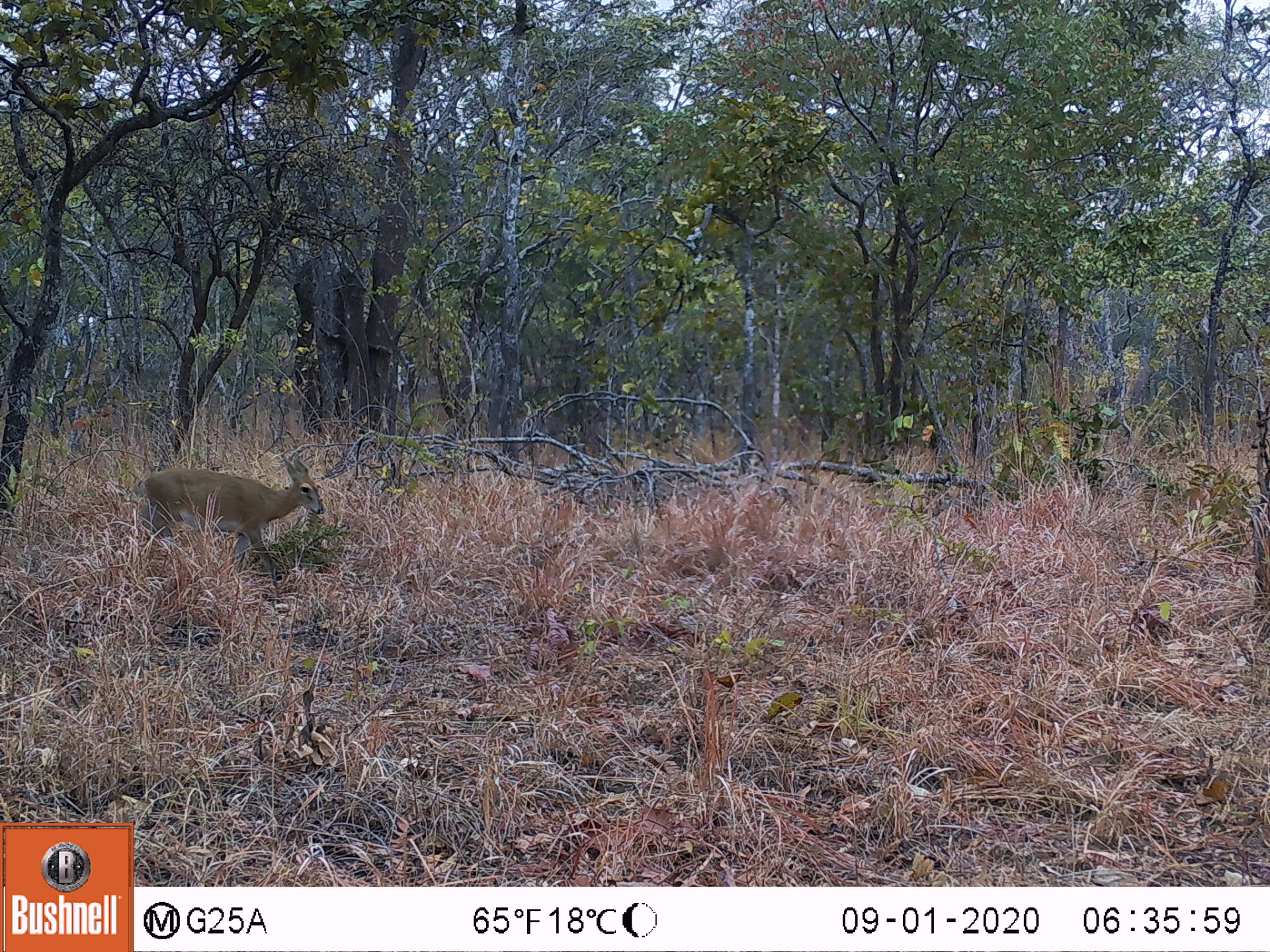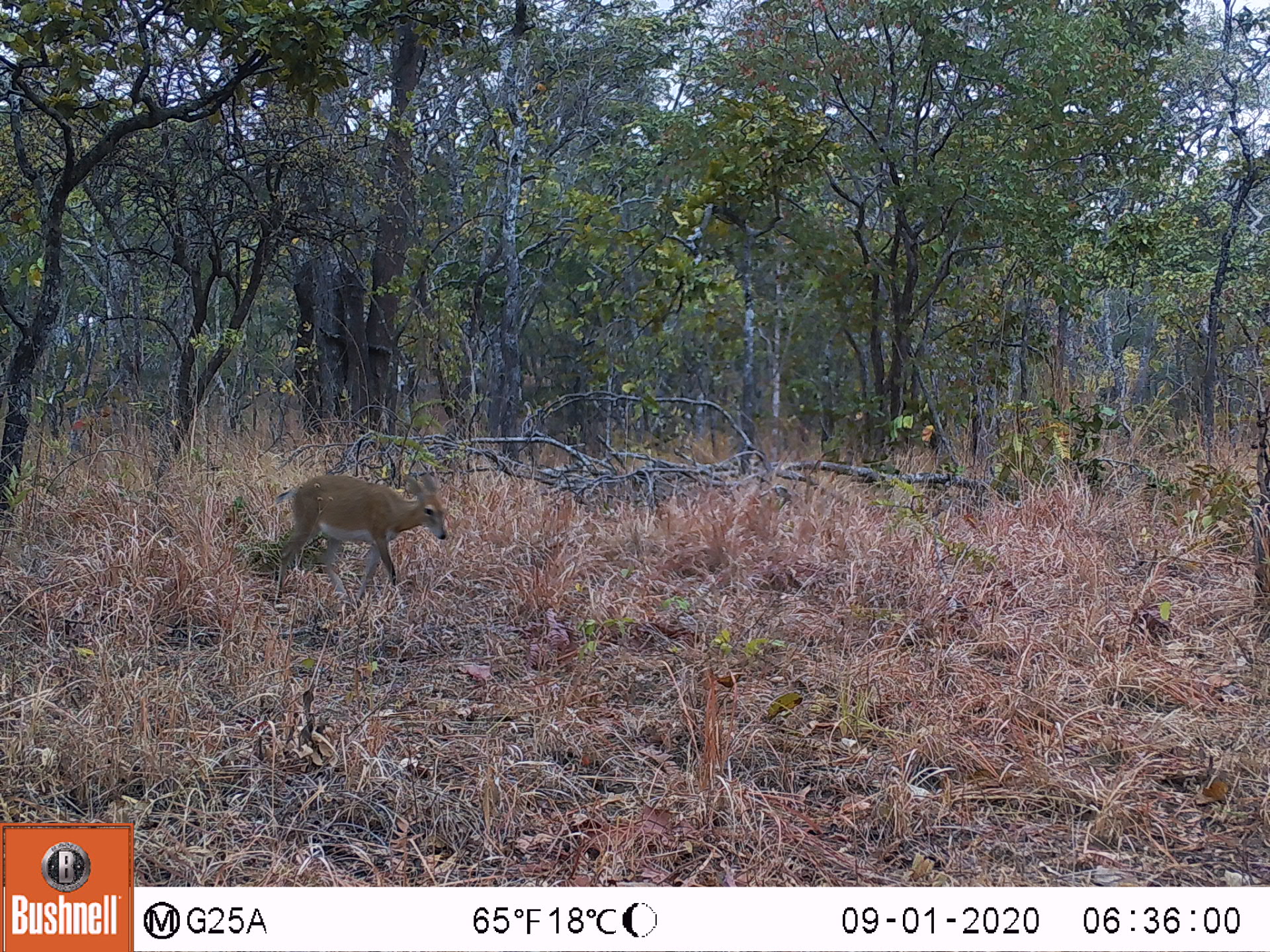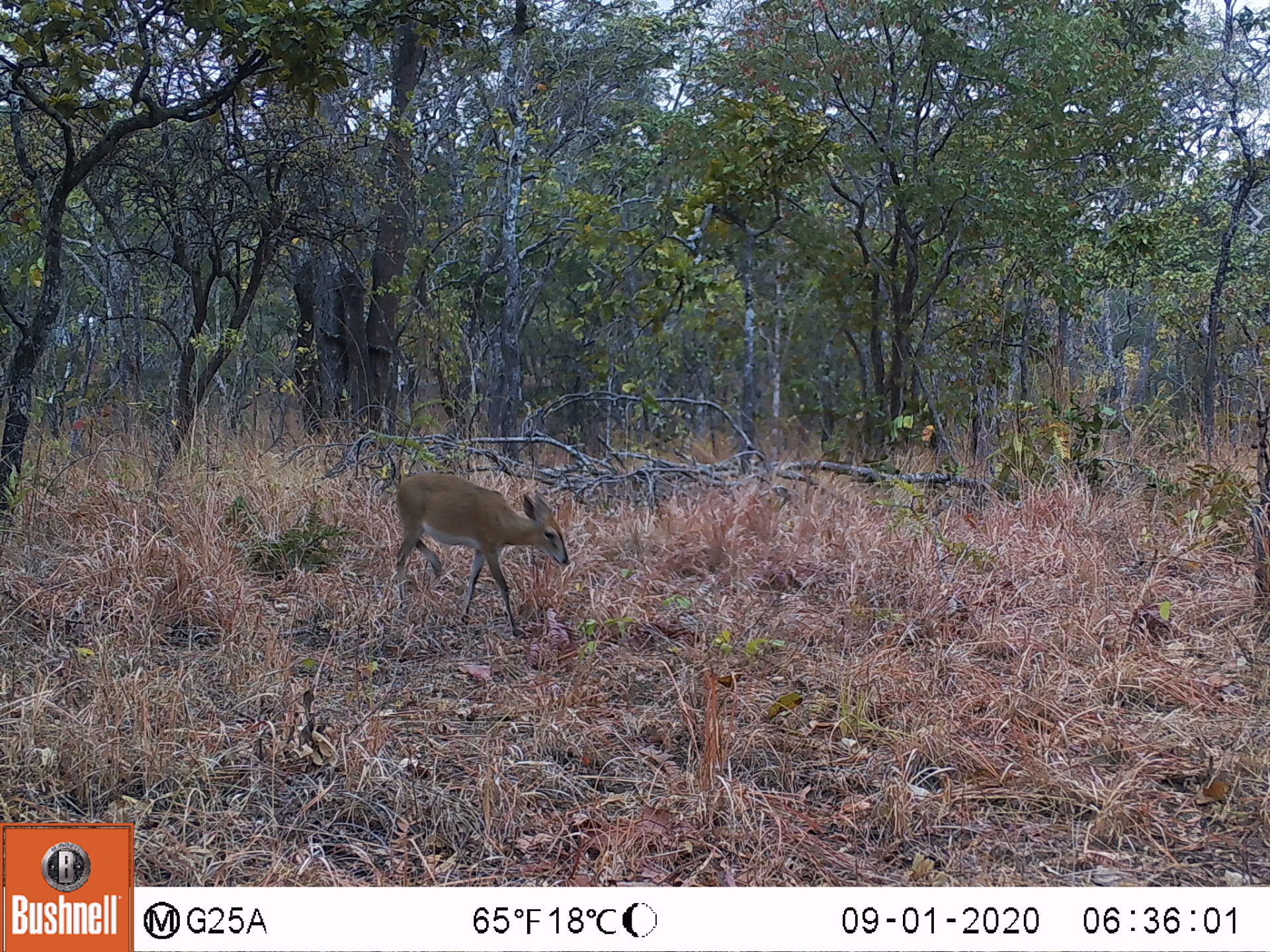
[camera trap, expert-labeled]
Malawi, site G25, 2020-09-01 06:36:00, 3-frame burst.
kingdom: Animalia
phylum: Chordata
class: Mammalia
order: Artiodactyla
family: Bovidae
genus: Sylvicapra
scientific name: Sylvicapra grimmia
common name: common duiker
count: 1